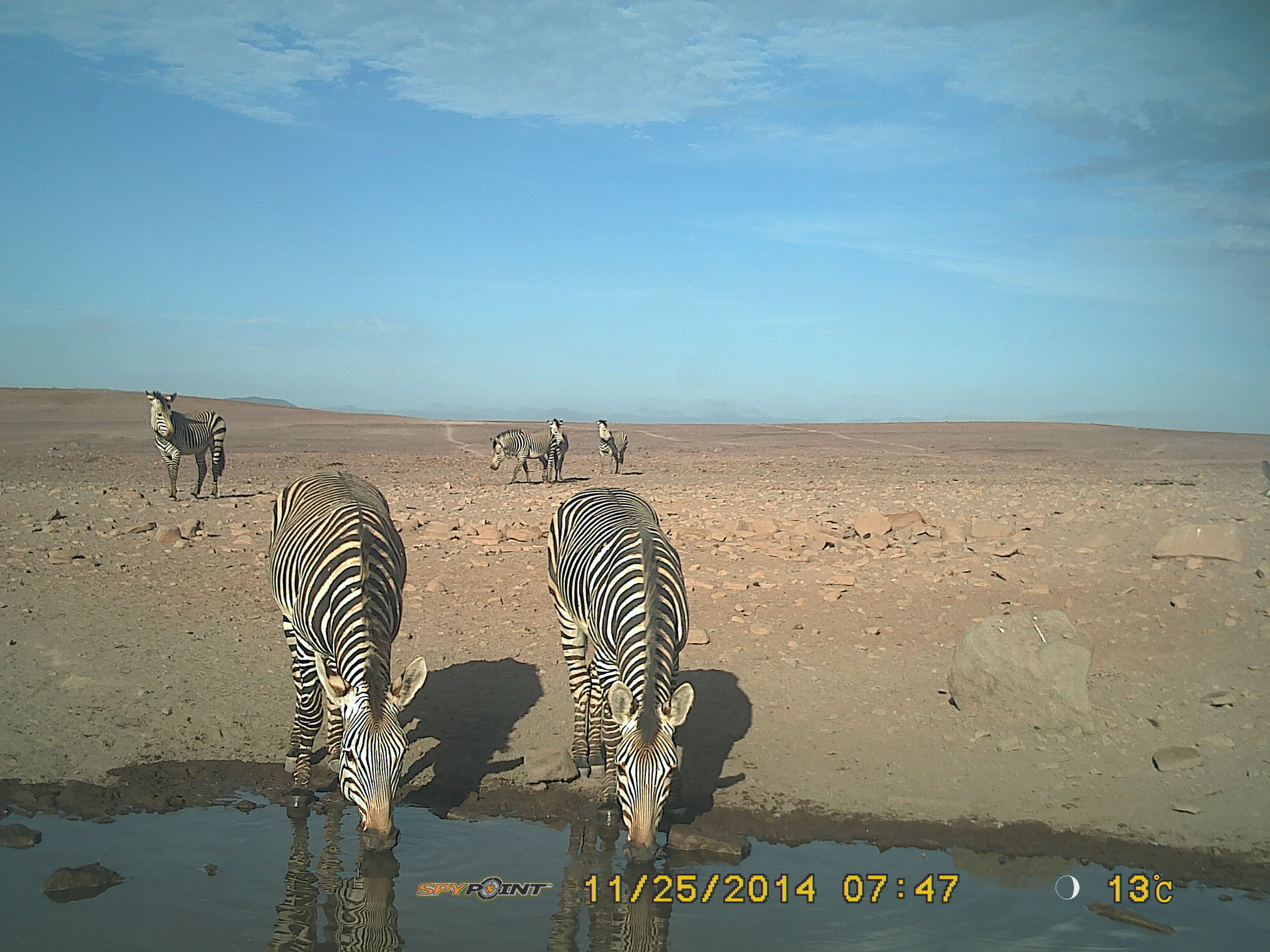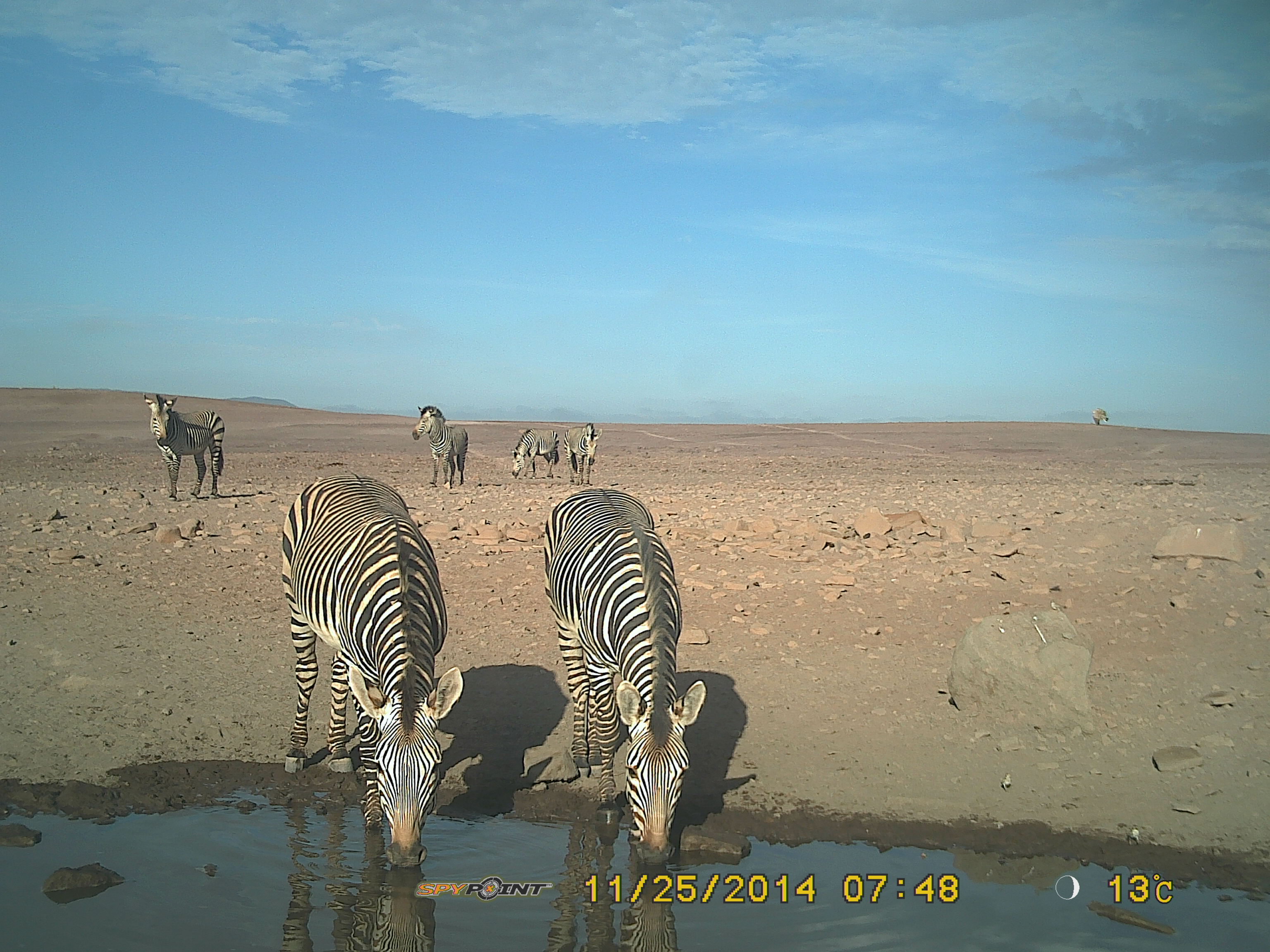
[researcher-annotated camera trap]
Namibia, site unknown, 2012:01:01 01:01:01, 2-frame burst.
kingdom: Animalia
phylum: Chordata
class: Mammalia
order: Perissodactyla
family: Equidae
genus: Equus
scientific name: Equus zebra hartmannae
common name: hartmann's mountain zebra